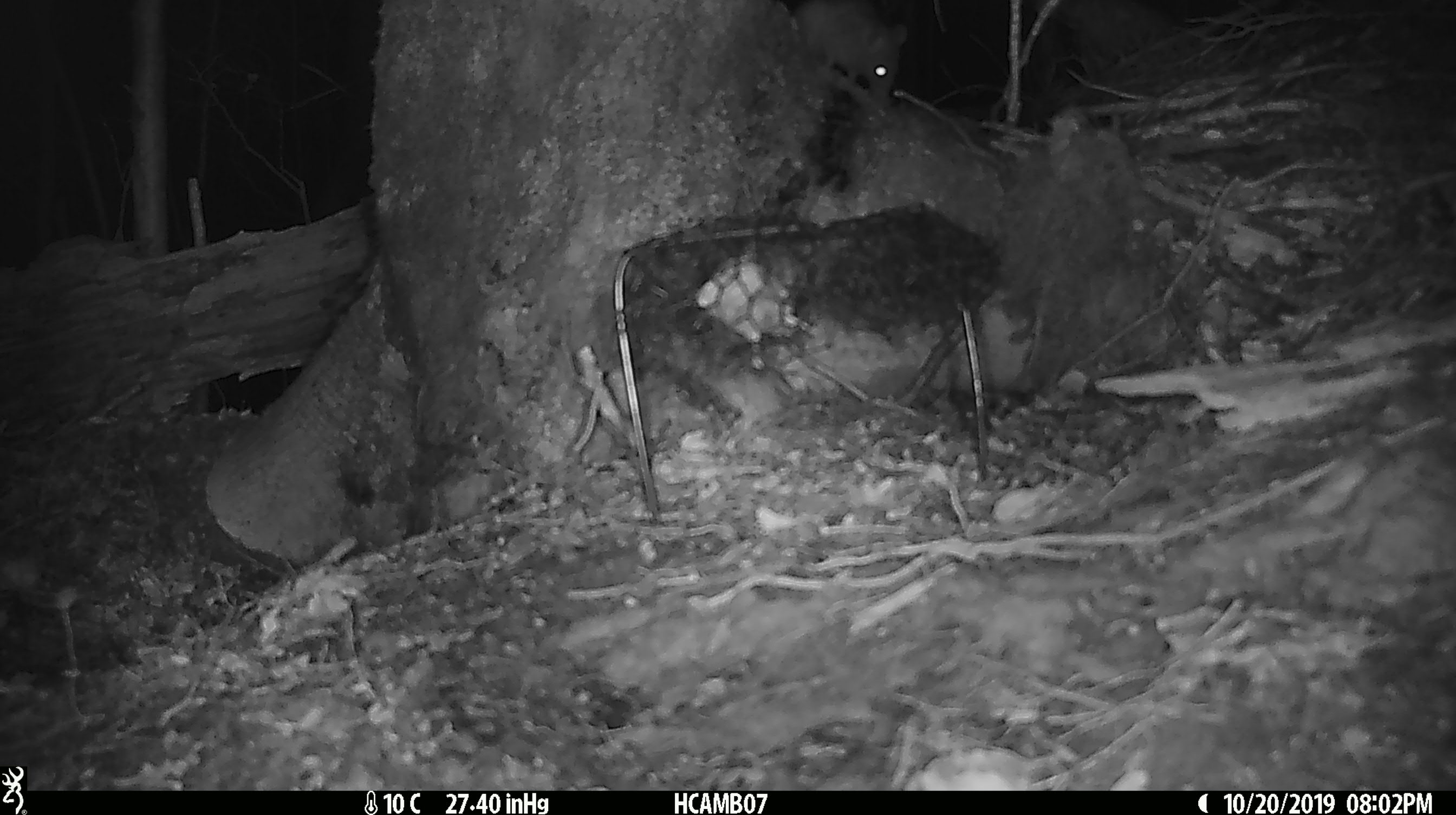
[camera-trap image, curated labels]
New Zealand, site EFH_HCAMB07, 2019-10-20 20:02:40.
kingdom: Animalia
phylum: Chordata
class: Mammalia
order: Rodentia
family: Muridae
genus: Mus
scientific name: Mus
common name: mouse